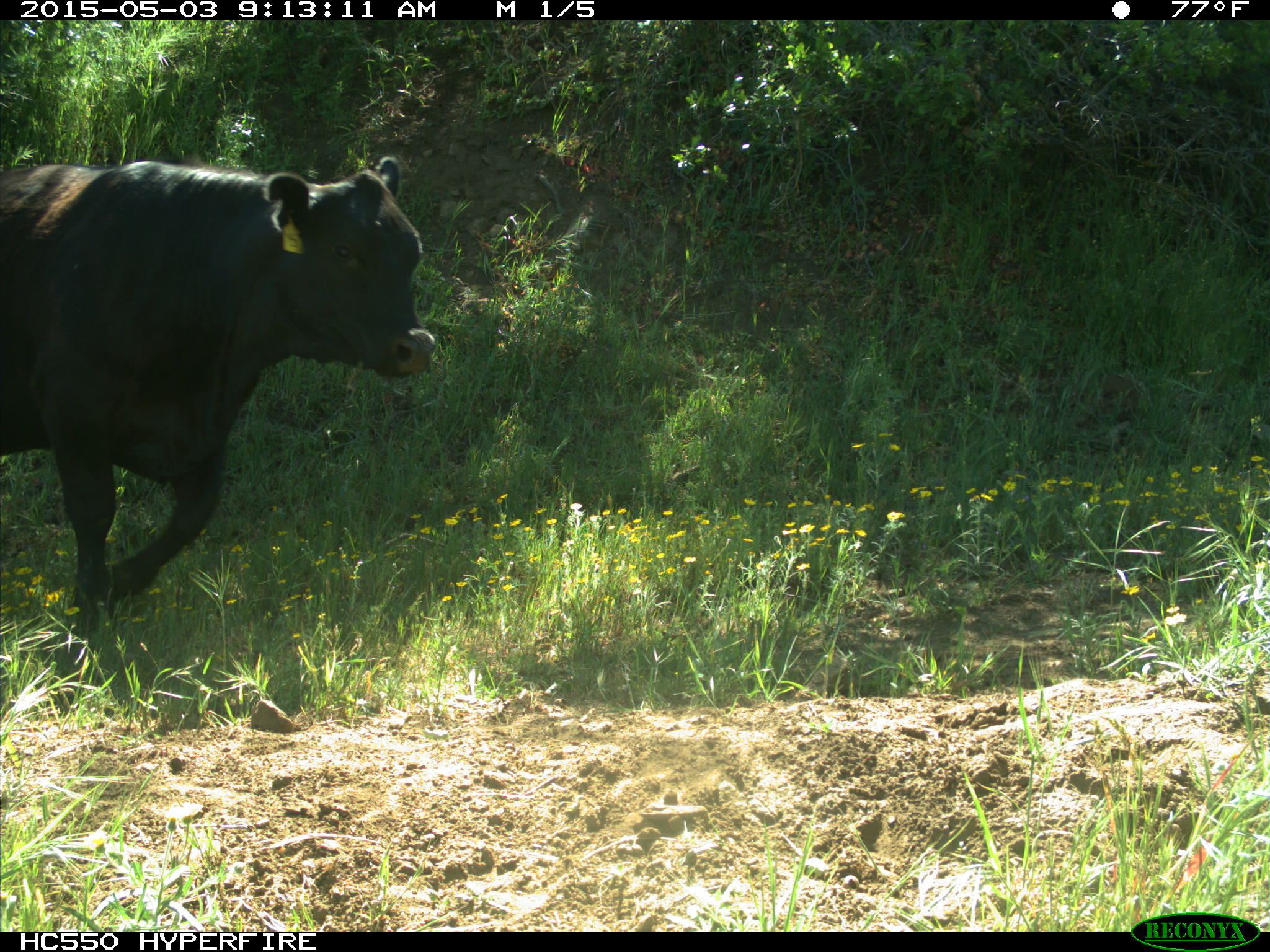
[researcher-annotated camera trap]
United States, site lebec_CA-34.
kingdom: Animalia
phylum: Chordata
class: Mammalia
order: Artiodactyla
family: Bovidae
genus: Bos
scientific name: Bos taurus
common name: domestic cow